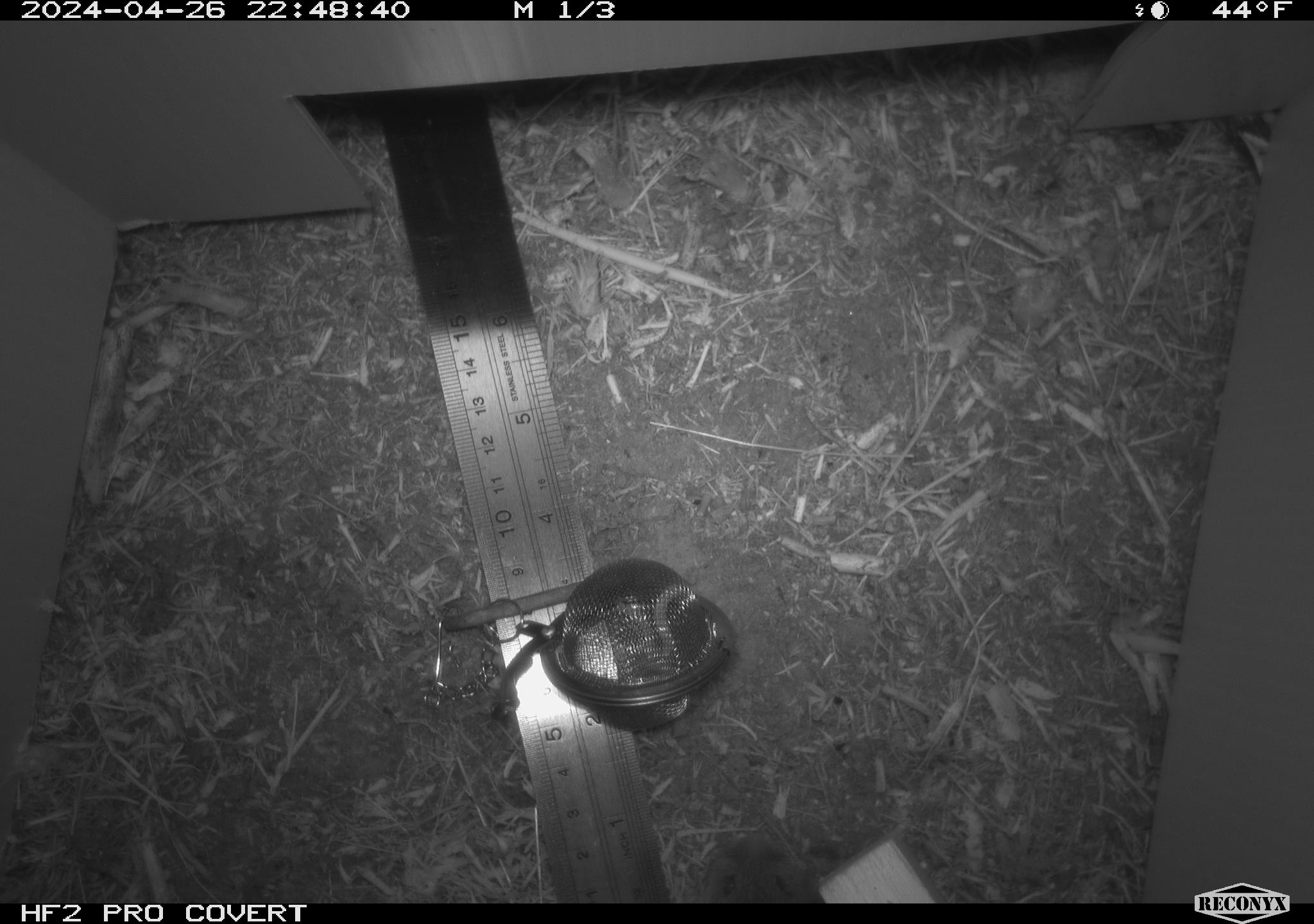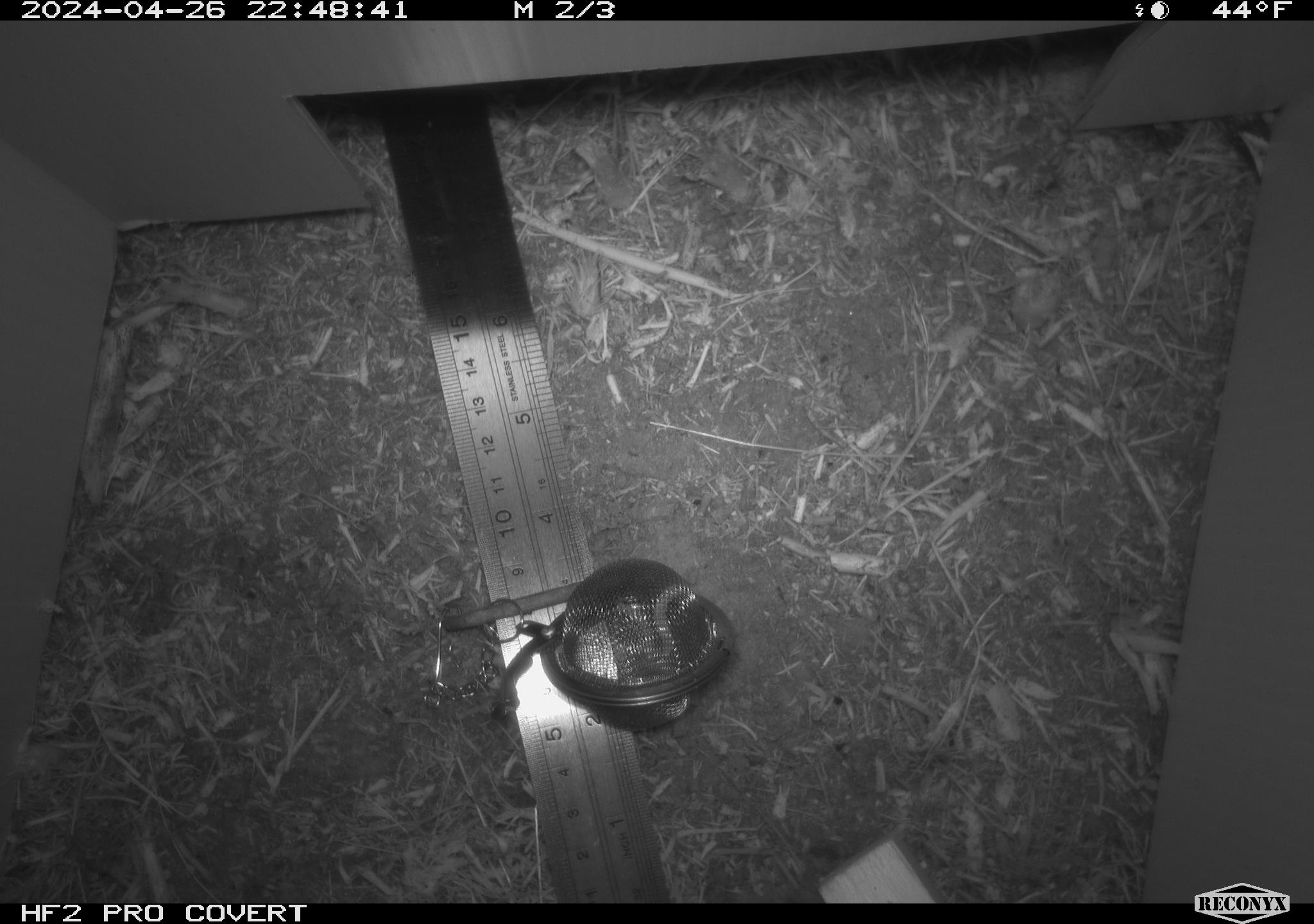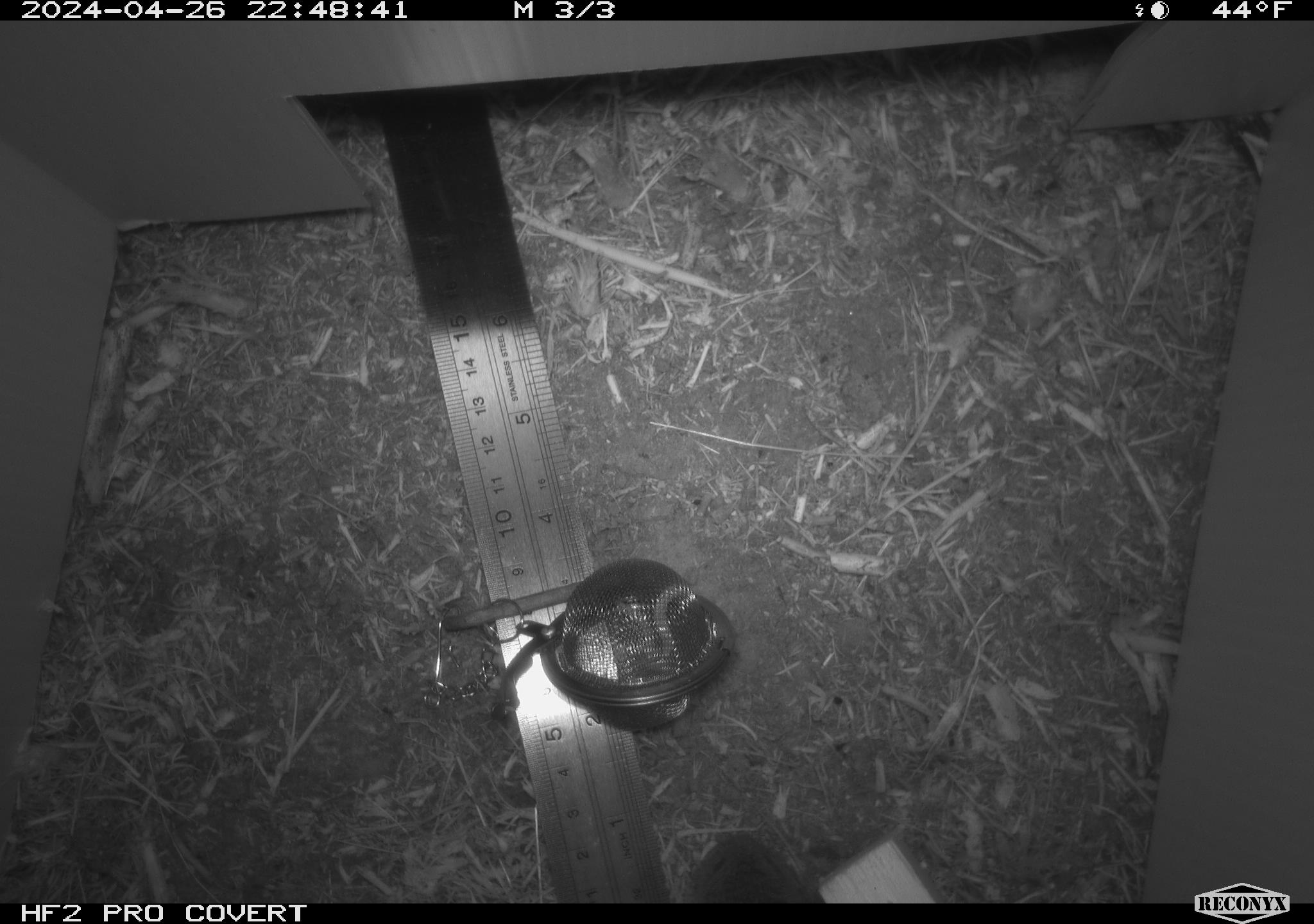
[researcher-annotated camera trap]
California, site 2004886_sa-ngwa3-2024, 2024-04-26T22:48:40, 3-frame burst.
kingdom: Animalia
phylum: Chordata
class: Mammalia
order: Rodentia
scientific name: Rodentia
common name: mouse species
Mouse species (Rodentia).